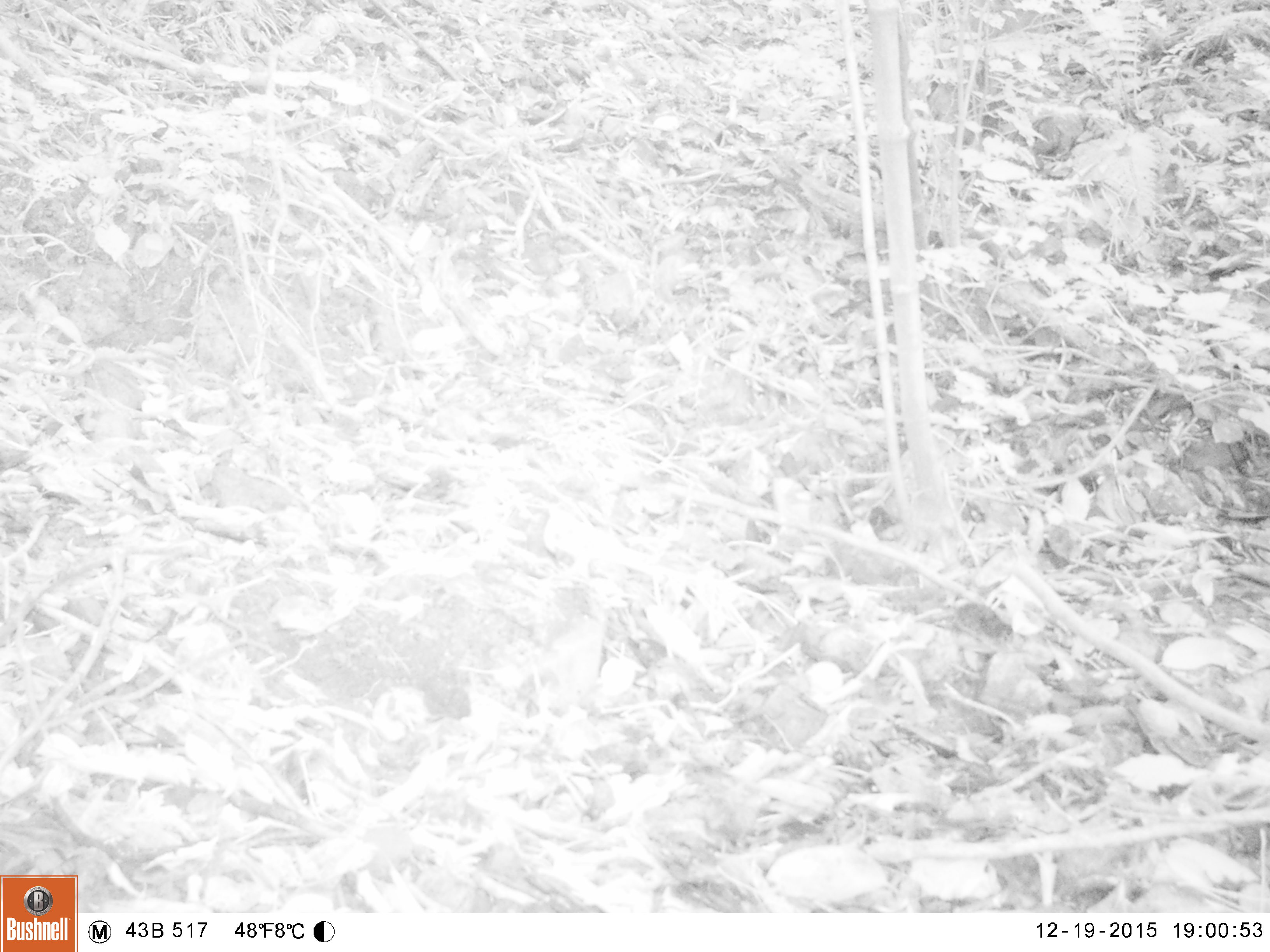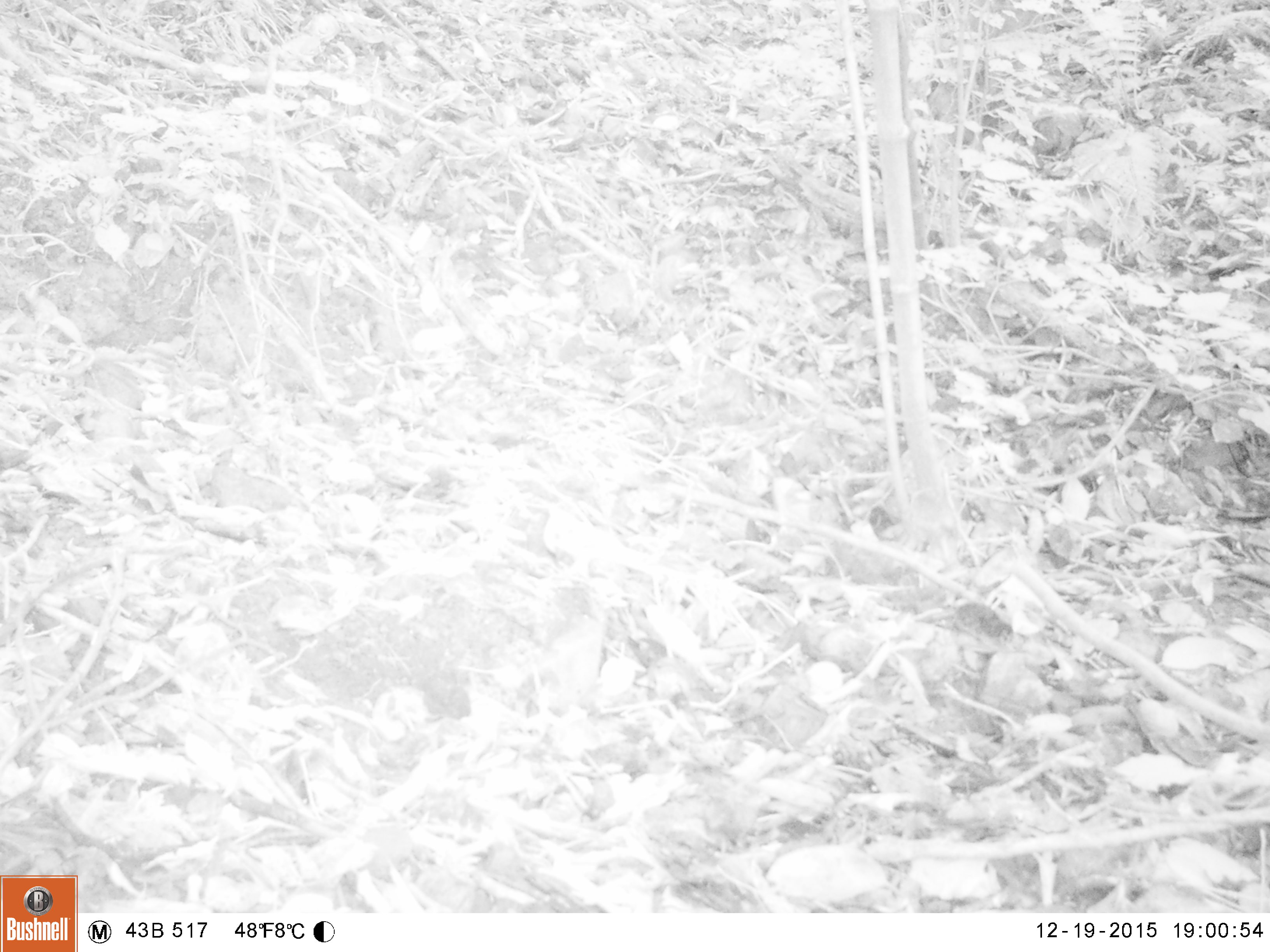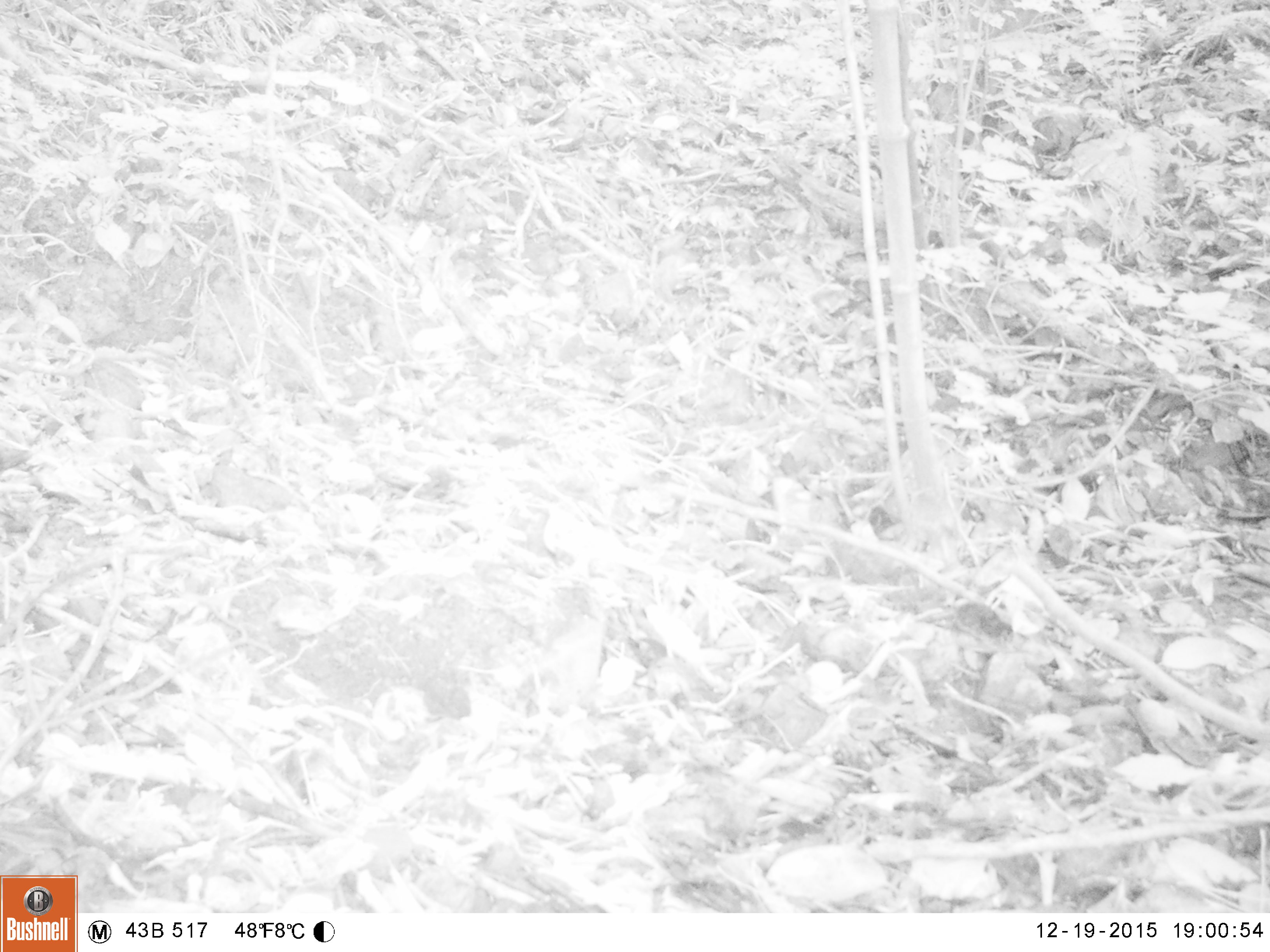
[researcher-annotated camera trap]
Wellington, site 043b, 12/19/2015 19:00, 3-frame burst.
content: no animal present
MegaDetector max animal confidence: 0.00